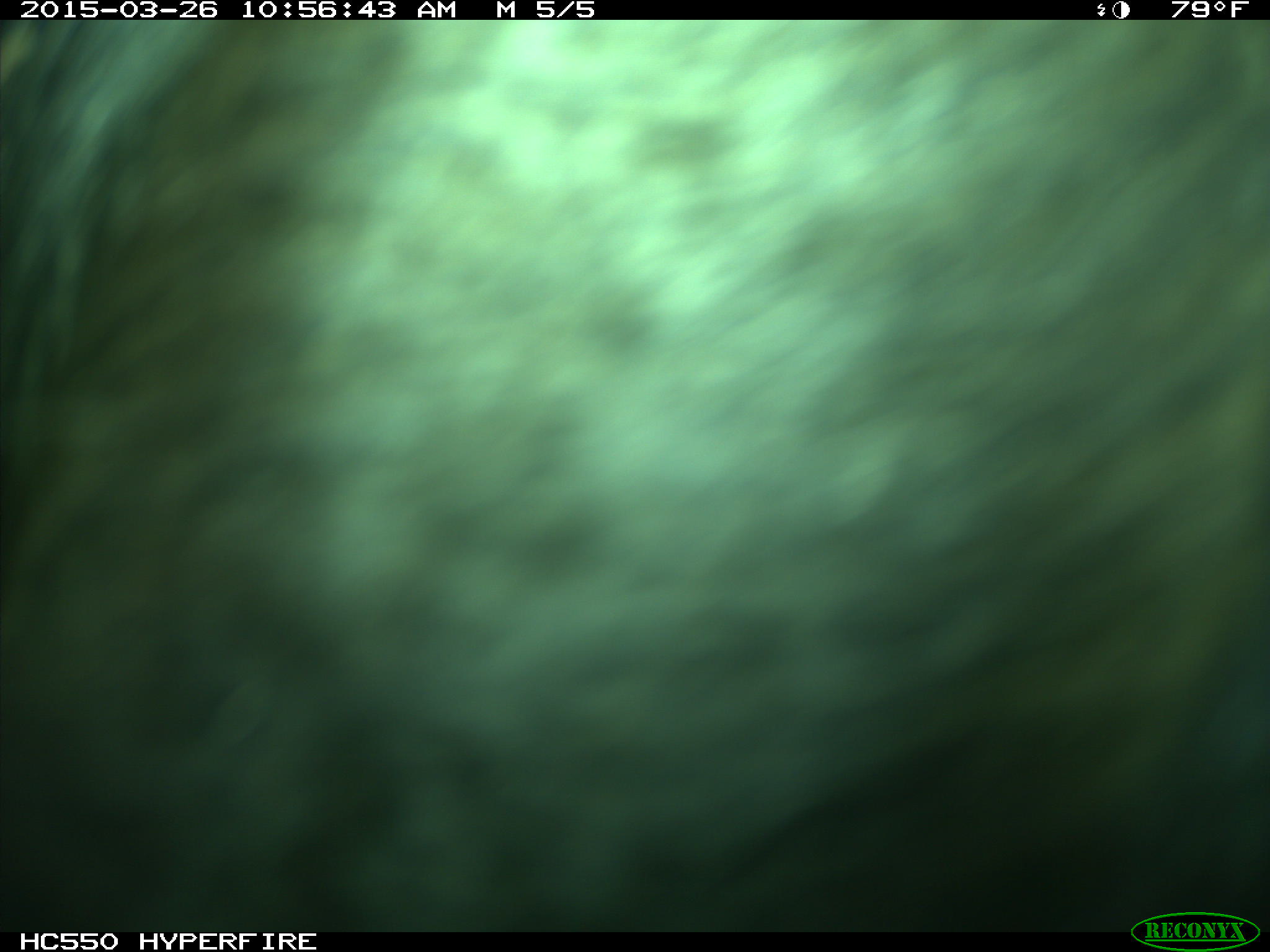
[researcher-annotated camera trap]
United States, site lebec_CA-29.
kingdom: Animalia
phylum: Chordata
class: Mammalia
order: Artiodactyla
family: Bovidae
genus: Bos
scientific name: Bos taurus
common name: domestic cow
Bos taurus (domestic cow).